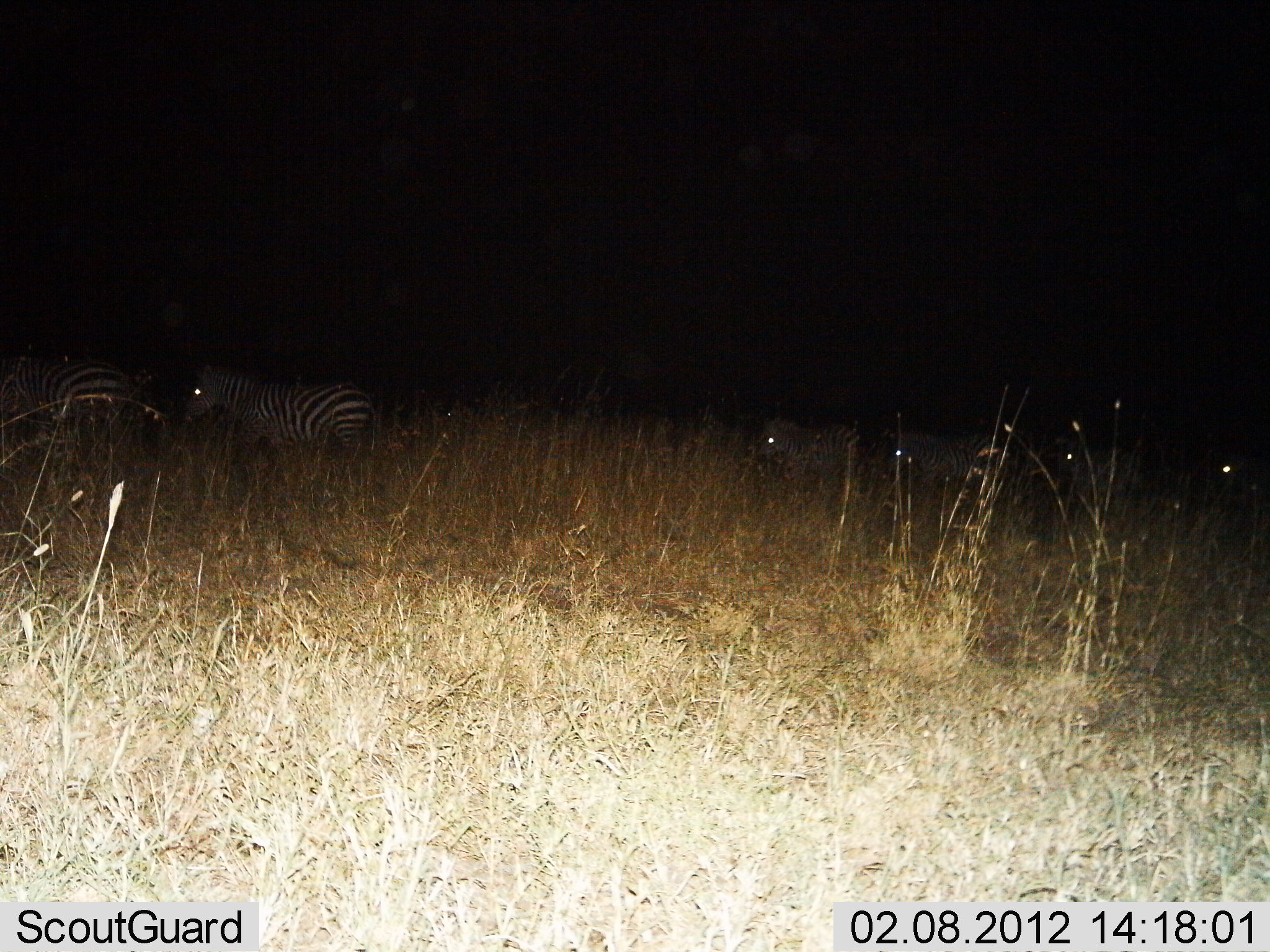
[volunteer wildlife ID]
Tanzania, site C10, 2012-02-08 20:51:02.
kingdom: Animalia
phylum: Chordata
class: Mammalia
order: Perissodactyla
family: Equidae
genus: Equus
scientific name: Equus quagga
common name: plains zebra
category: zebra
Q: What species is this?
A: Zebra (plains zebra) (Equus quagga).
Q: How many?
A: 6.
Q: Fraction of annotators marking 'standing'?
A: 43%.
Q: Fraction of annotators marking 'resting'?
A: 0%.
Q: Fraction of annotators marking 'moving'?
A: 71%.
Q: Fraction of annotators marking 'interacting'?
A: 0%.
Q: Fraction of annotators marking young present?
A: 7%.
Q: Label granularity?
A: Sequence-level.